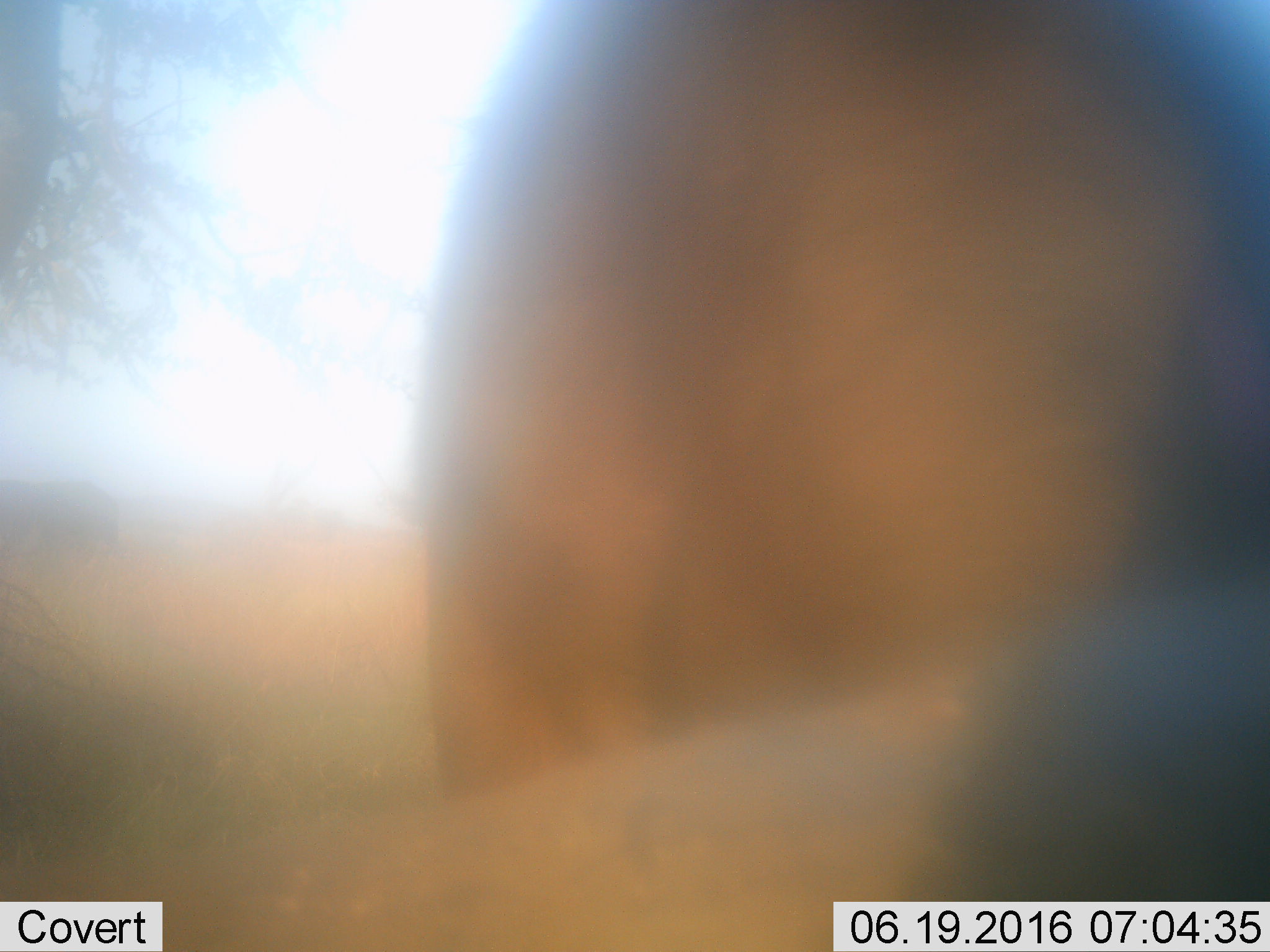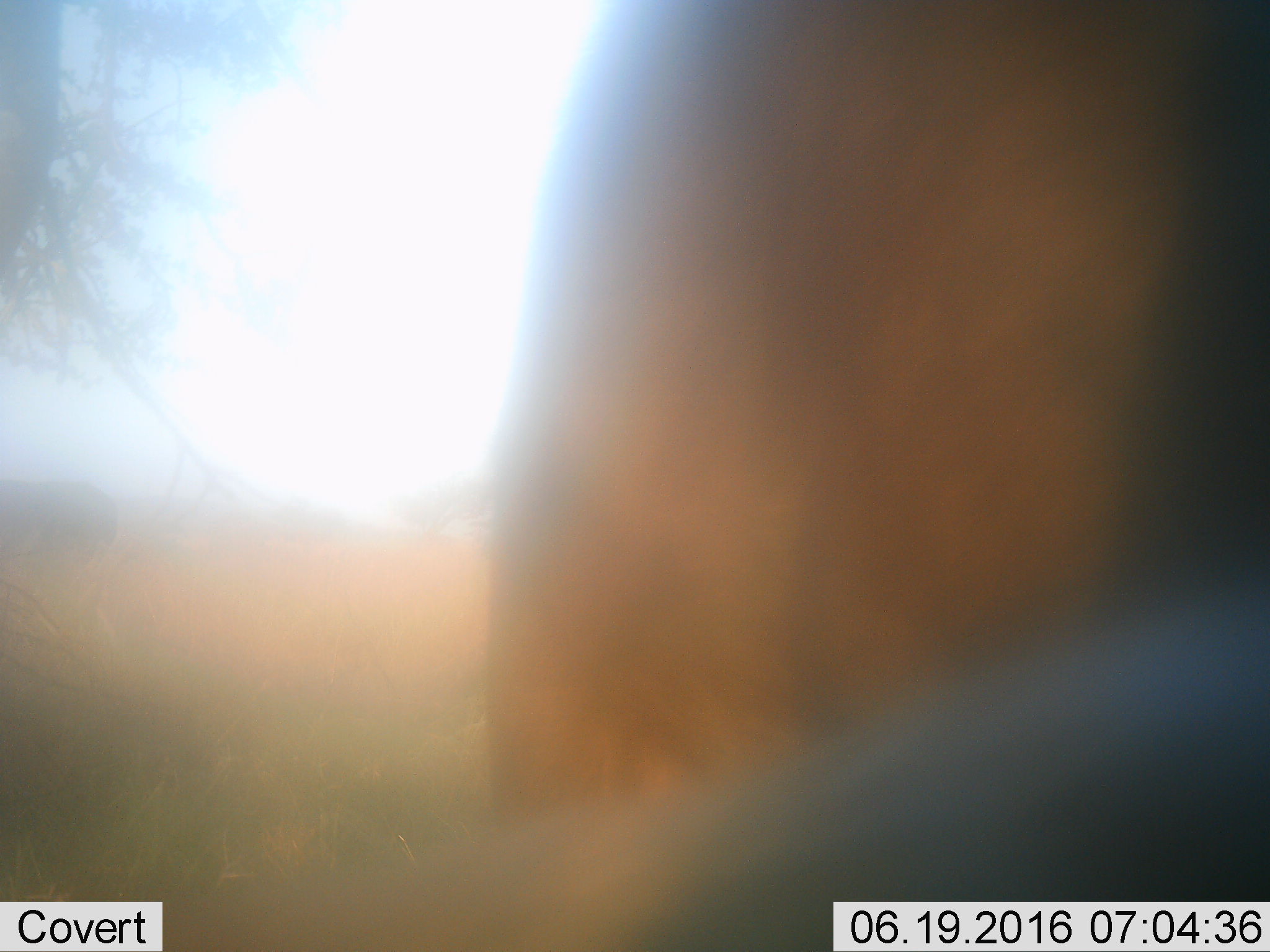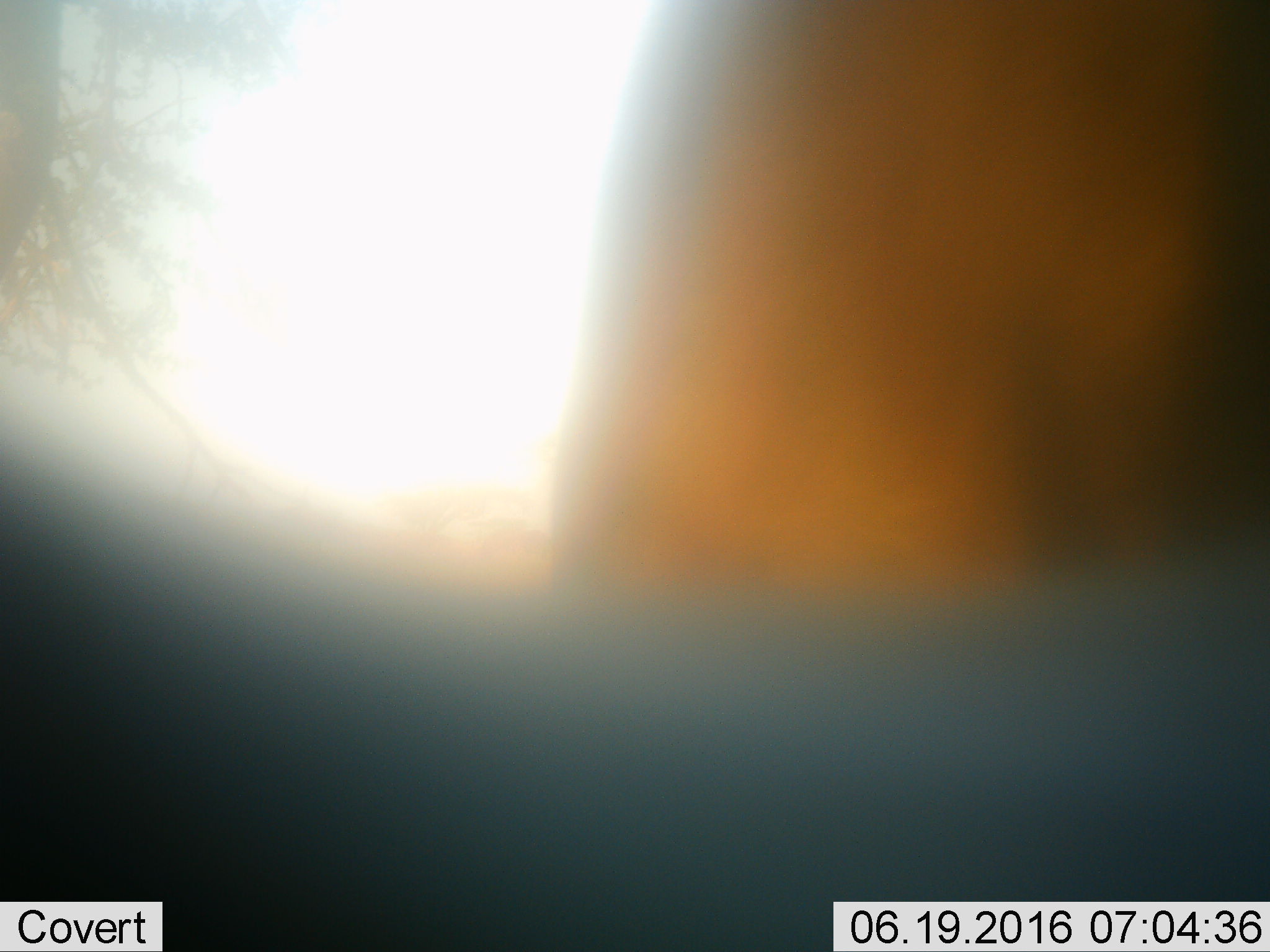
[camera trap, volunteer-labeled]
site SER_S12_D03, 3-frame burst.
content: unidentified animal